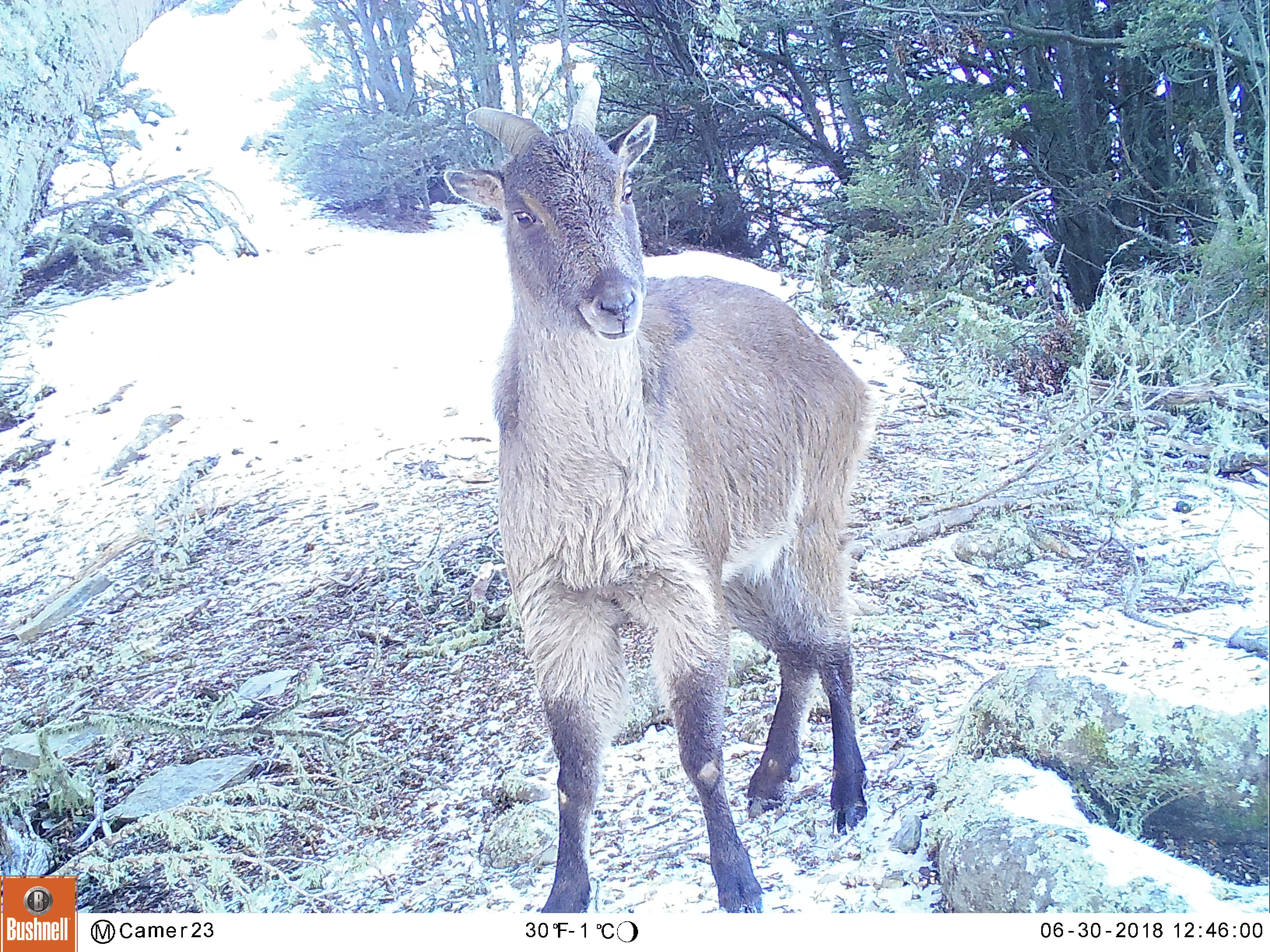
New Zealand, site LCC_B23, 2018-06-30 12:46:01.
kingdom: Animalia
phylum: Chordata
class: Mammalia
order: Artiodactyla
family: Bovidae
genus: Nilgiritragus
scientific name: Nilgiritragus hylocrius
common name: tahr